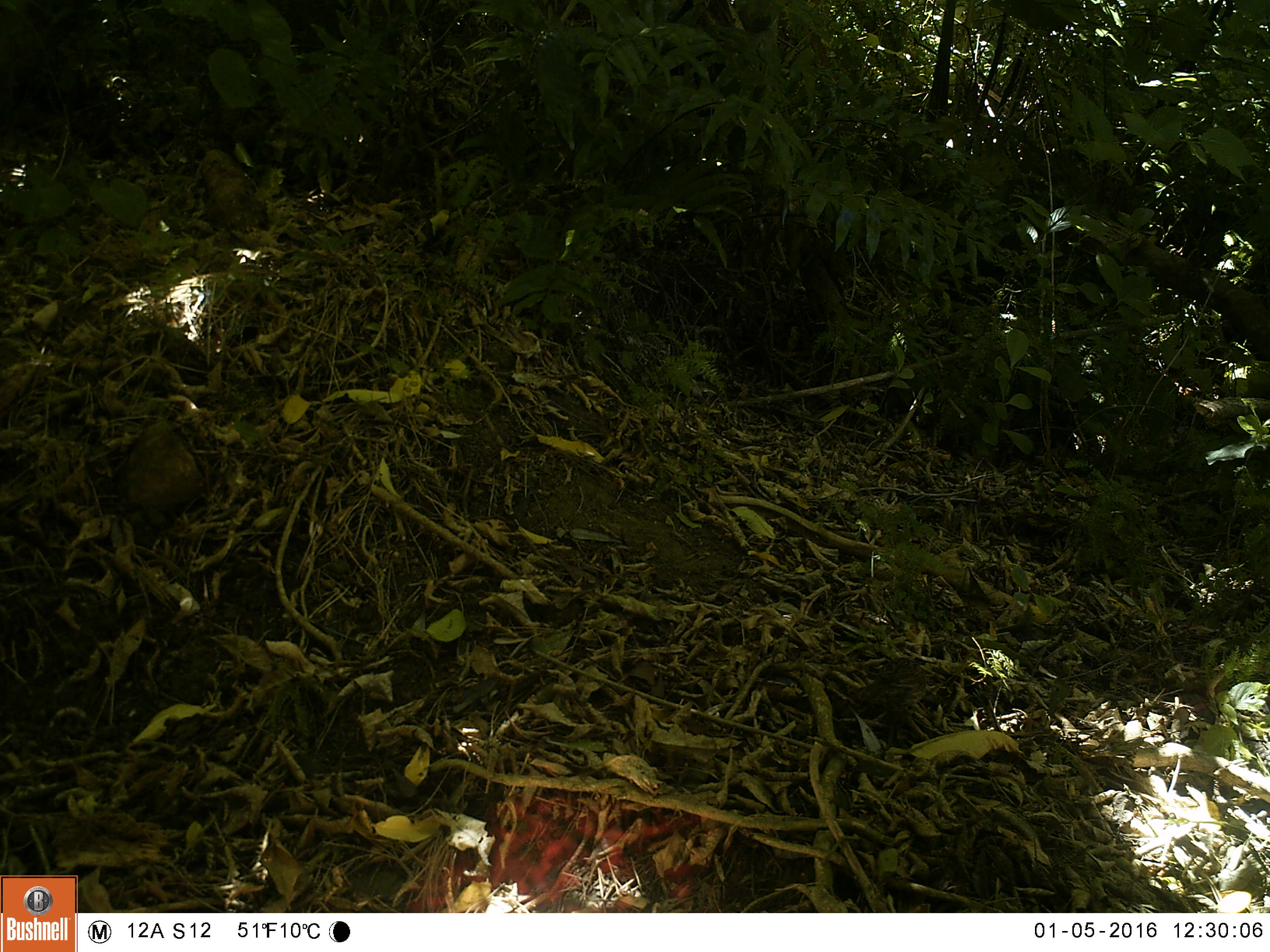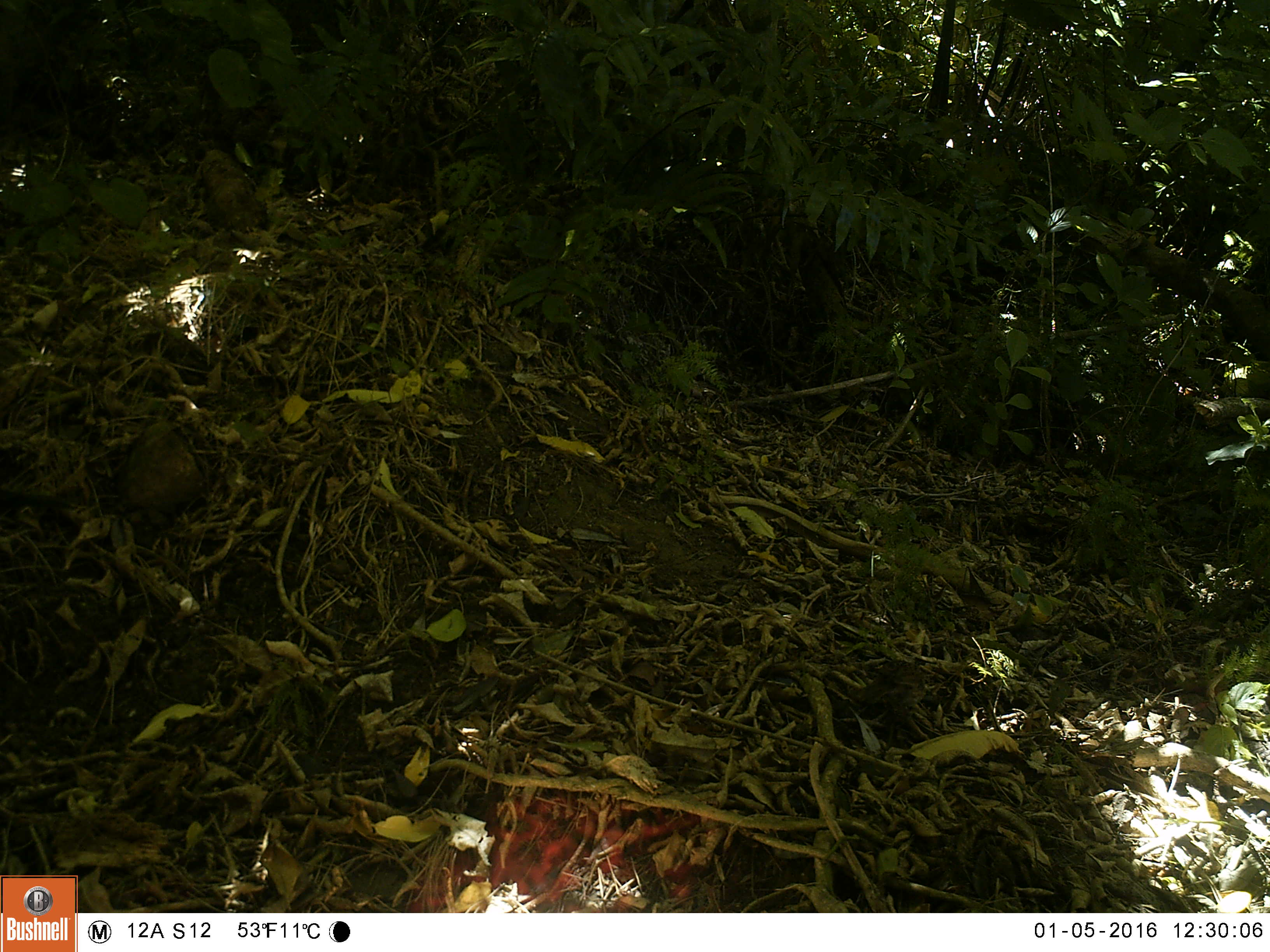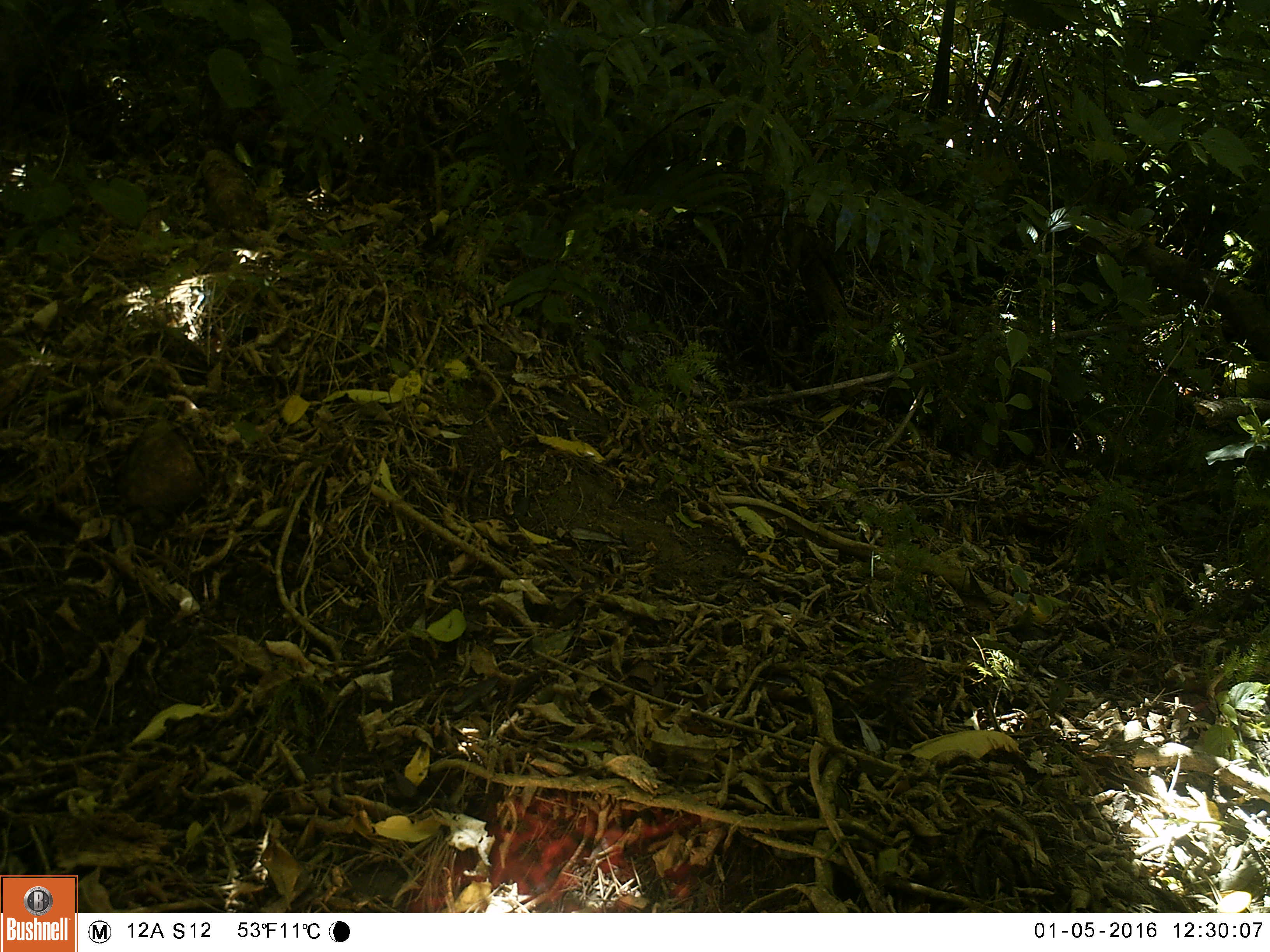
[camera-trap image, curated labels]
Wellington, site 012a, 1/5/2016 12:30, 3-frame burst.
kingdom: Animalia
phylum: Chordata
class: Aves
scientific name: Aves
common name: bird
Bird (Aves).